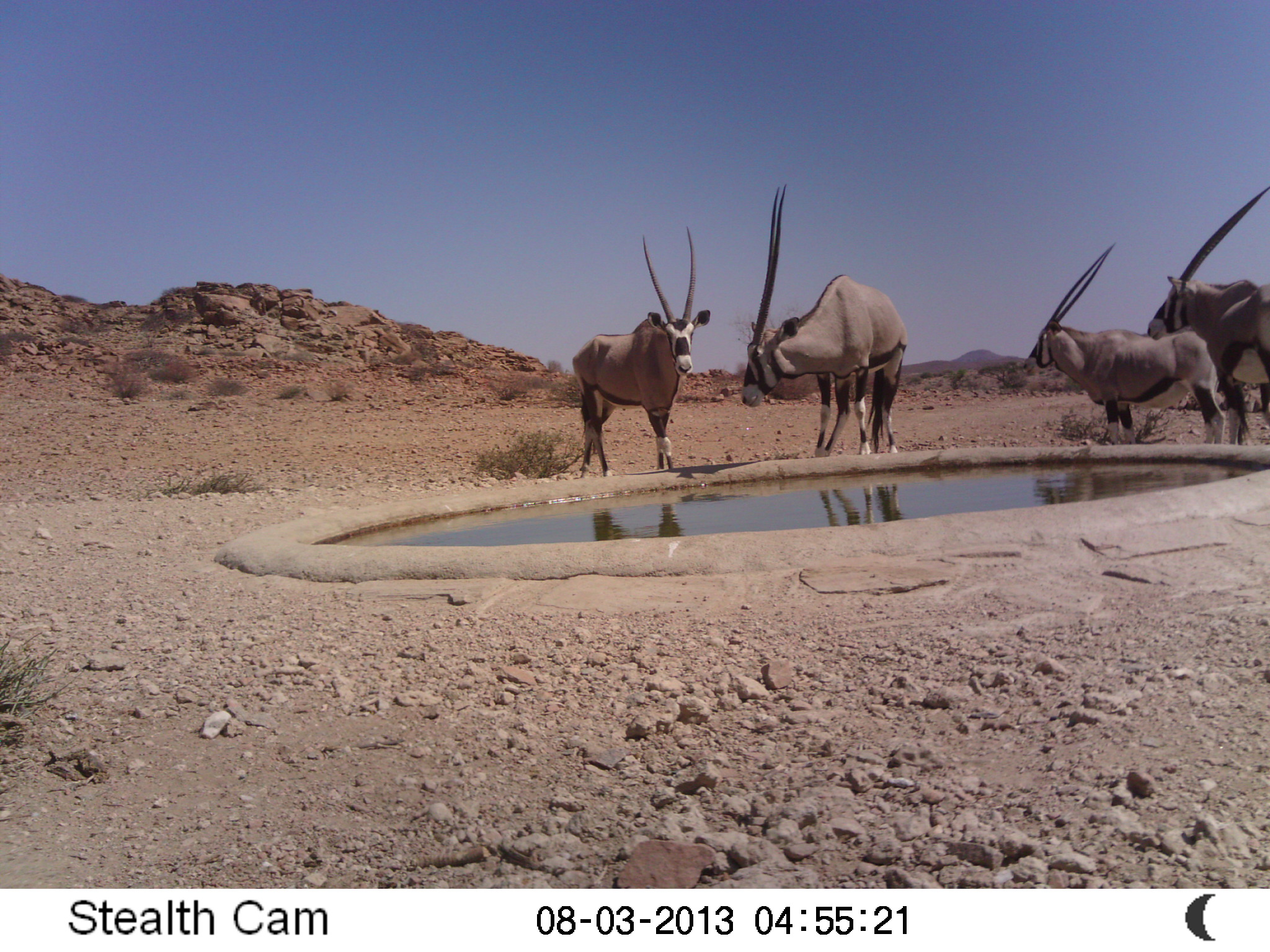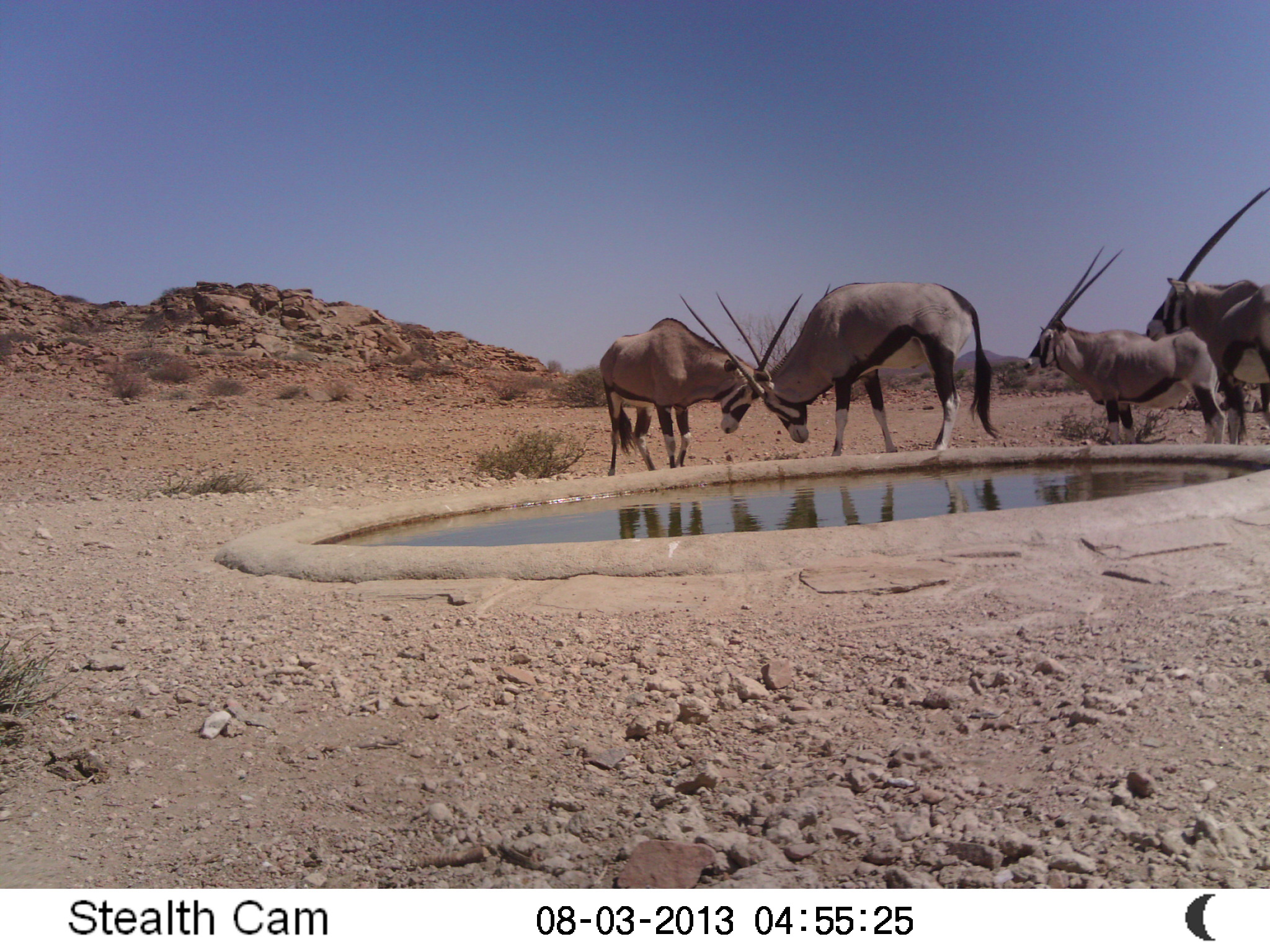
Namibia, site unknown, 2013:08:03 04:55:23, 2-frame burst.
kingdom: Animalia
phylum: Chordata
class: Mammalia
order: Artiodactyla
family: Bovidae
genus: Oryx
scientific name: Oryx gazella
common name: gemsbok